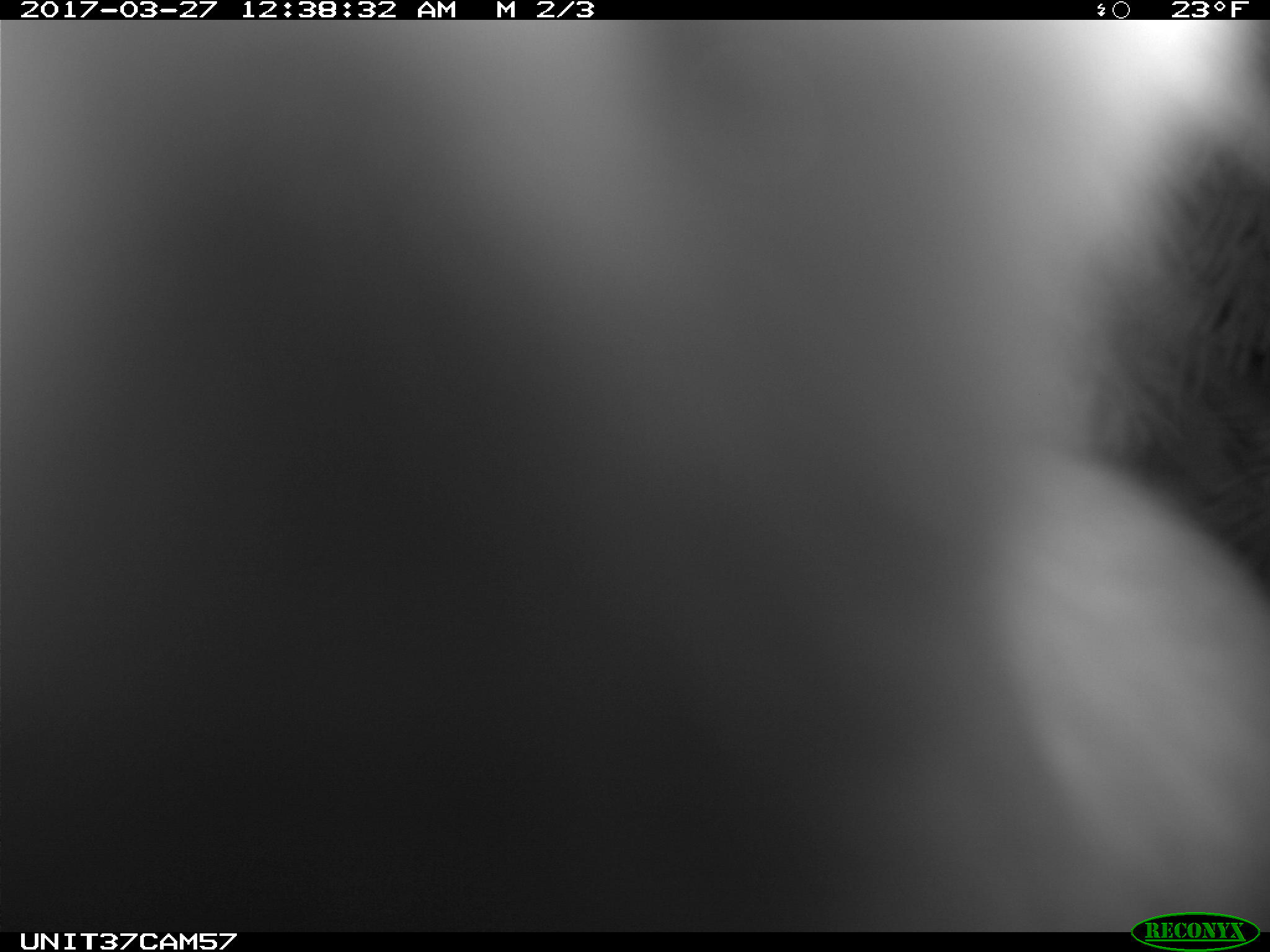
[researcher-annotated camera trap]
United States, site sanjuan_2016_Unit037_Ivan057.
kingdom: Animalia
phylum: Chordata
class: Mammalia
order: Lagomorpha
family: Leporidae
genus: Lepus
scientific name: Lepus americanus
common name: snowshoe hare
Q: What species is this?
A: Lepus americanus (snowshoe hare).